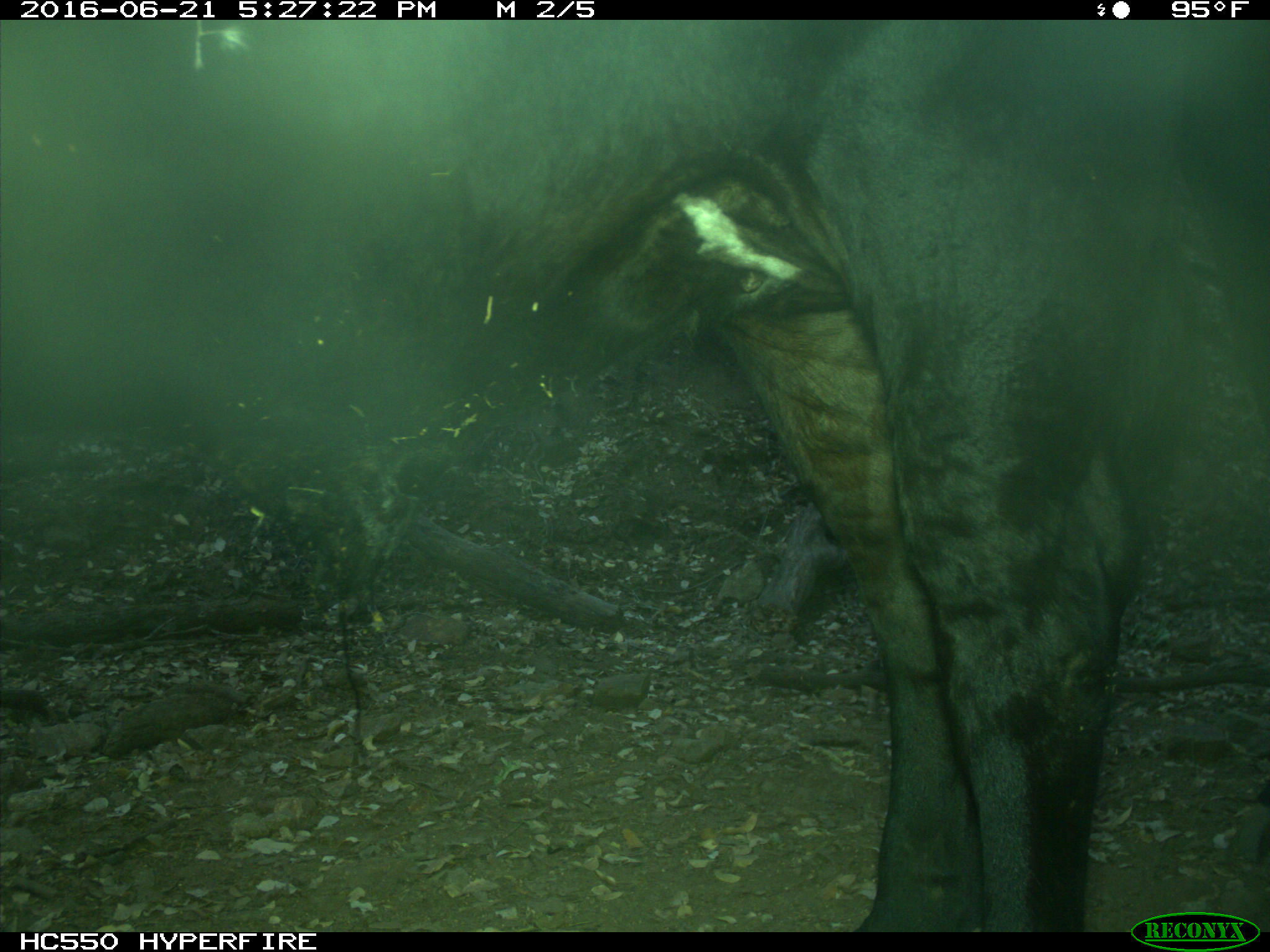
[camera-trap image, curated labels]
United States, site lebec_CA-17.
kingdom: Animalia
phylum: Chordata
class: Mammalia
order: Artiodactyla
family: Bovidae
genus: Bos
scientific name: Bos taurus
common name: domestic cow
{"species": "Bos taurus (domestic cow)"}